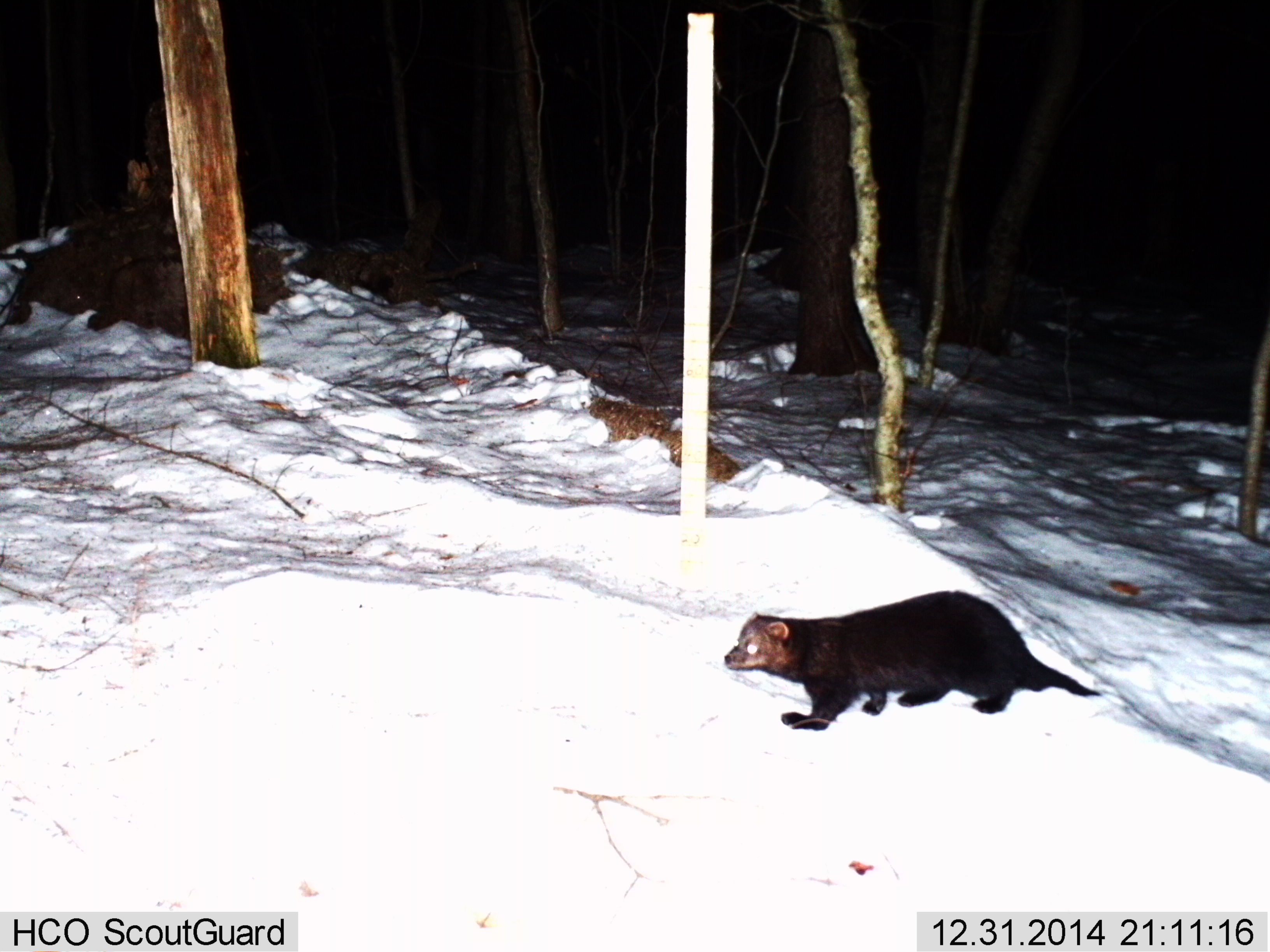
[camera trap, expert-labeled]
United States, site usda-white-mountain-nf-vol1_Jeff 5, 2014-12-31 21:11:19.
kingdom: Animalia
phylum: Chordata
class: Mammalia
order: Carnivora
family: Mustelidae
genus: Pekania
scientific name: Pekania pennanti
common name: fisher